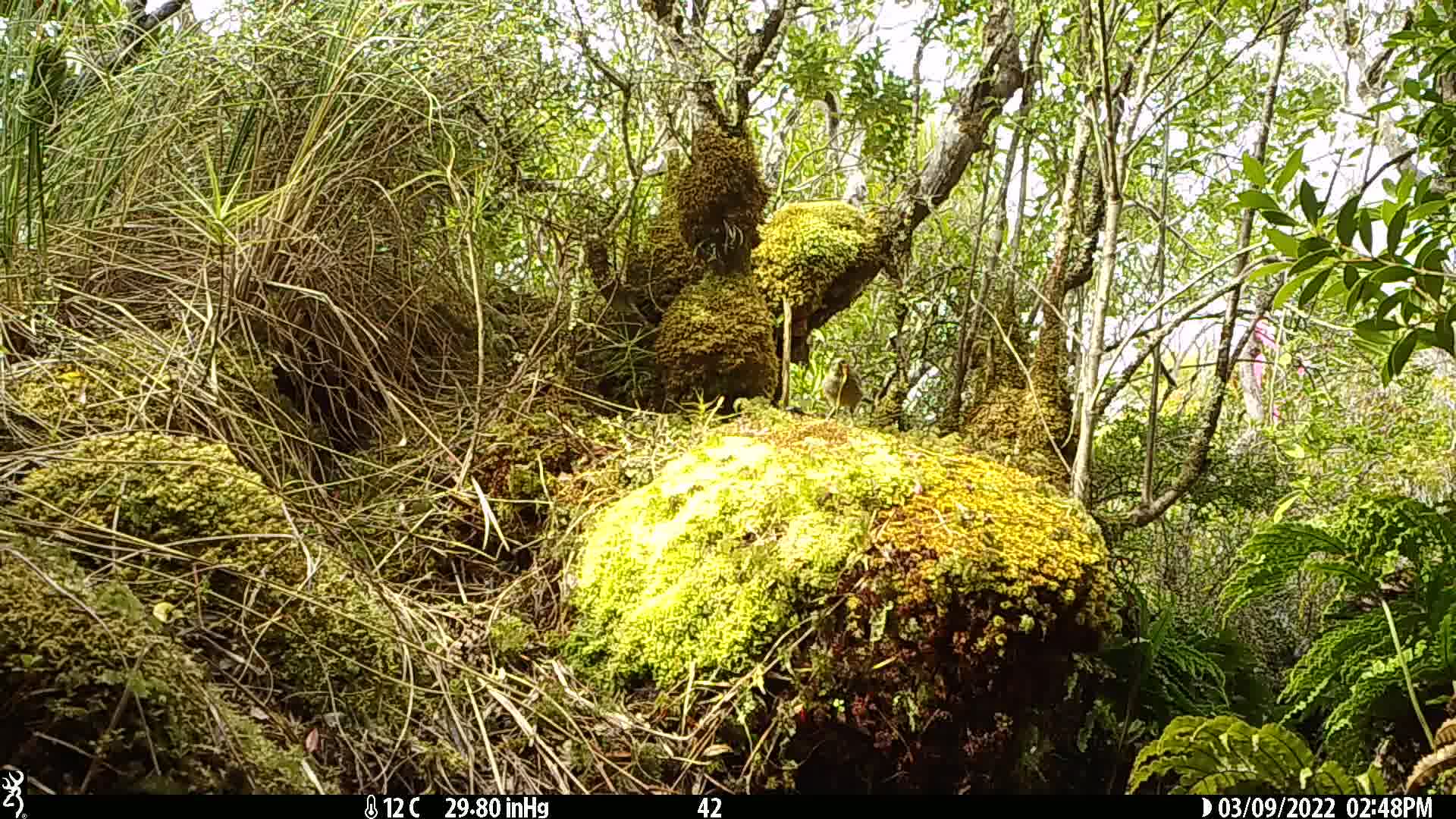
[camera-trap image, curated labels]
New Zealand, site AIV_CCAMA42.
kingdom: Animalia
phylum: Chordata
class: Aves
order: Passeriformes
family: Meliphagidae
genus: Anthornis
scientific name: Anthornis melanura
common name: new zealand bellbird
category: bellbird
Bellbird (new zealand bellbird) (Anthornis melanura).